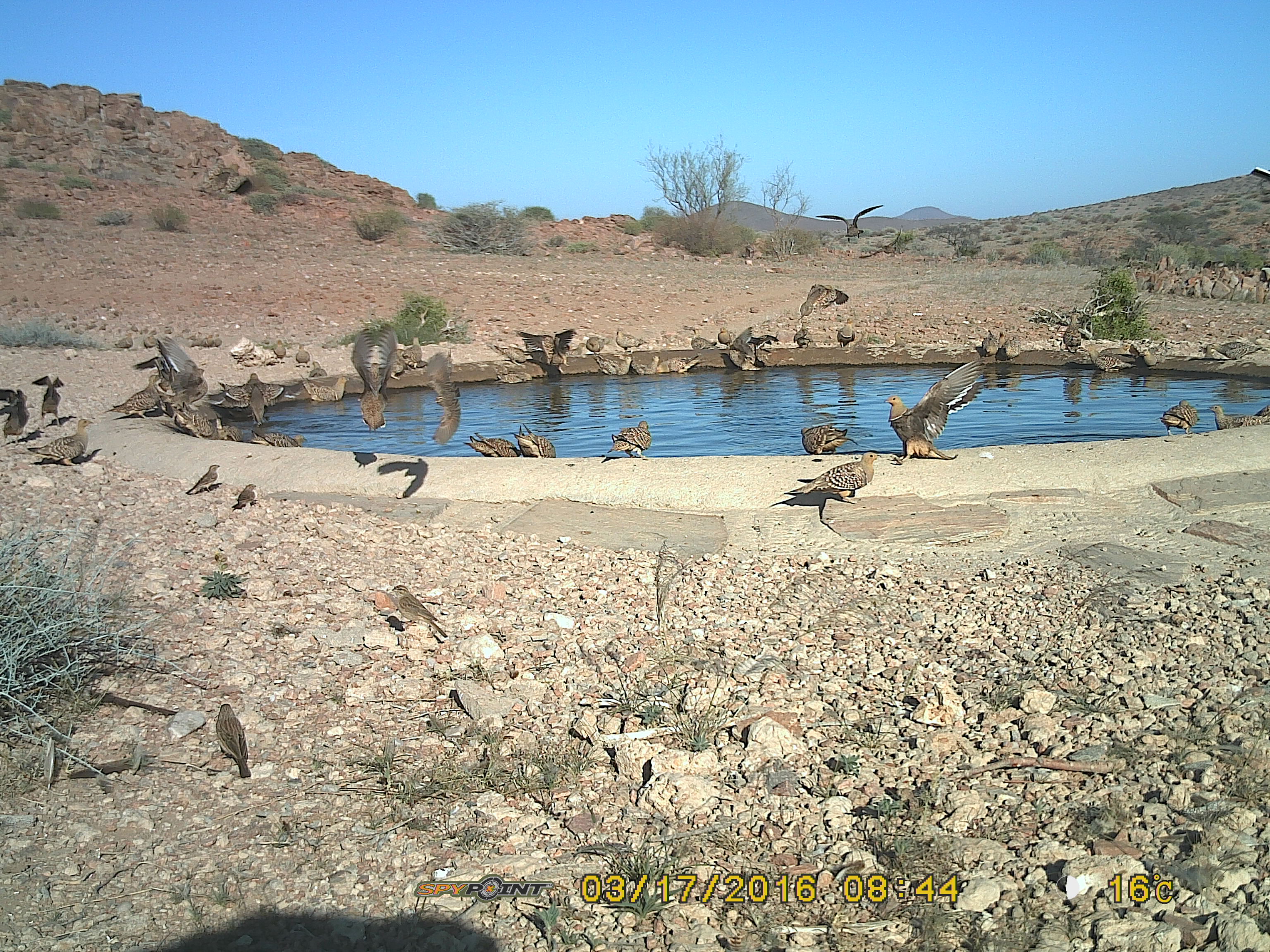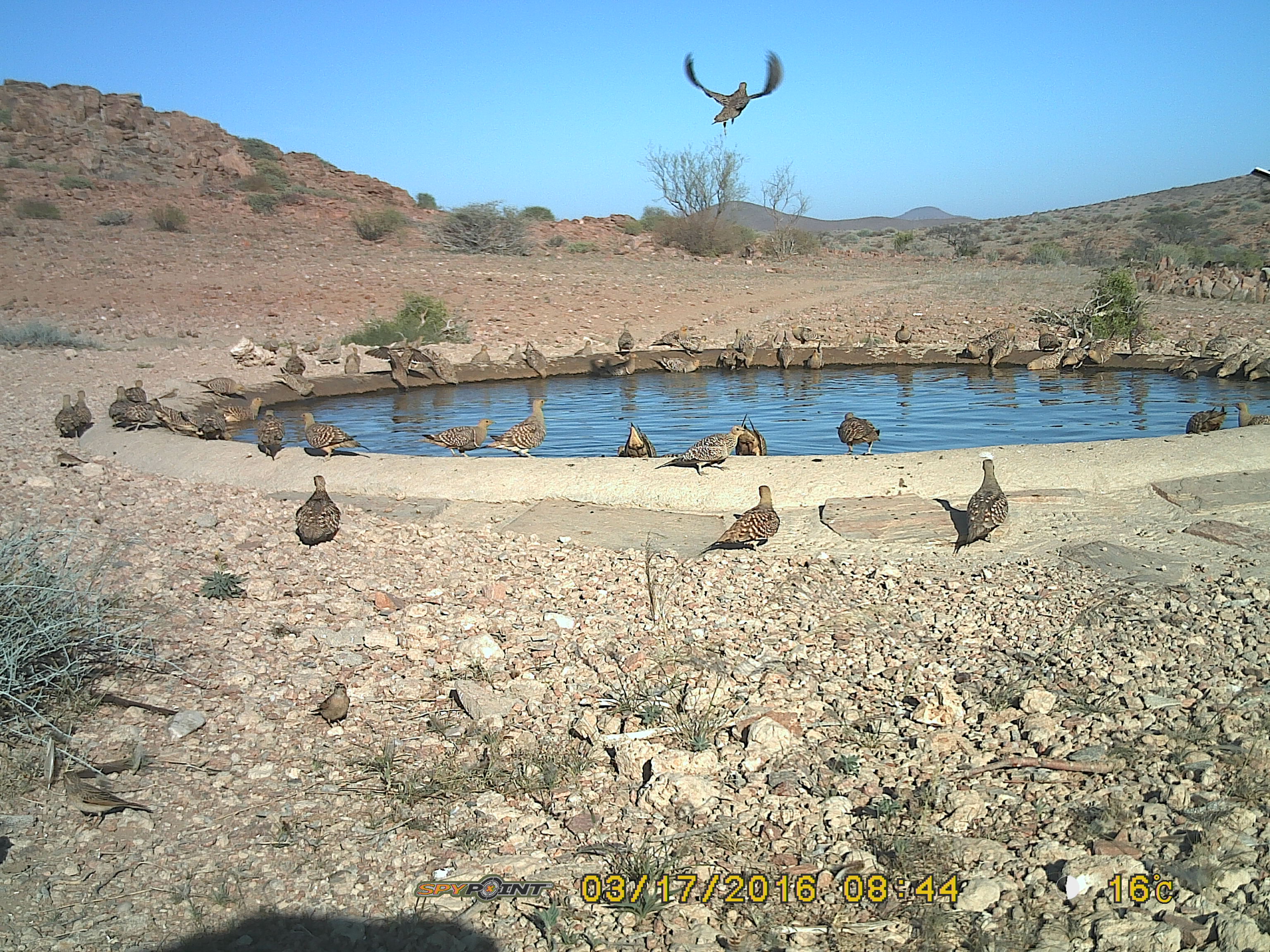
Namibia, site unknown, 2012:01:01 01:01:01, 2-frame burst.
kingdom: Animalia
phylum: Chordata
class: Aves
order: Pterocliformes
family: Pteroclidae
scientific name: Pteroclidae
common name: sandgrouse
Pteroclidae (sandgrouse).